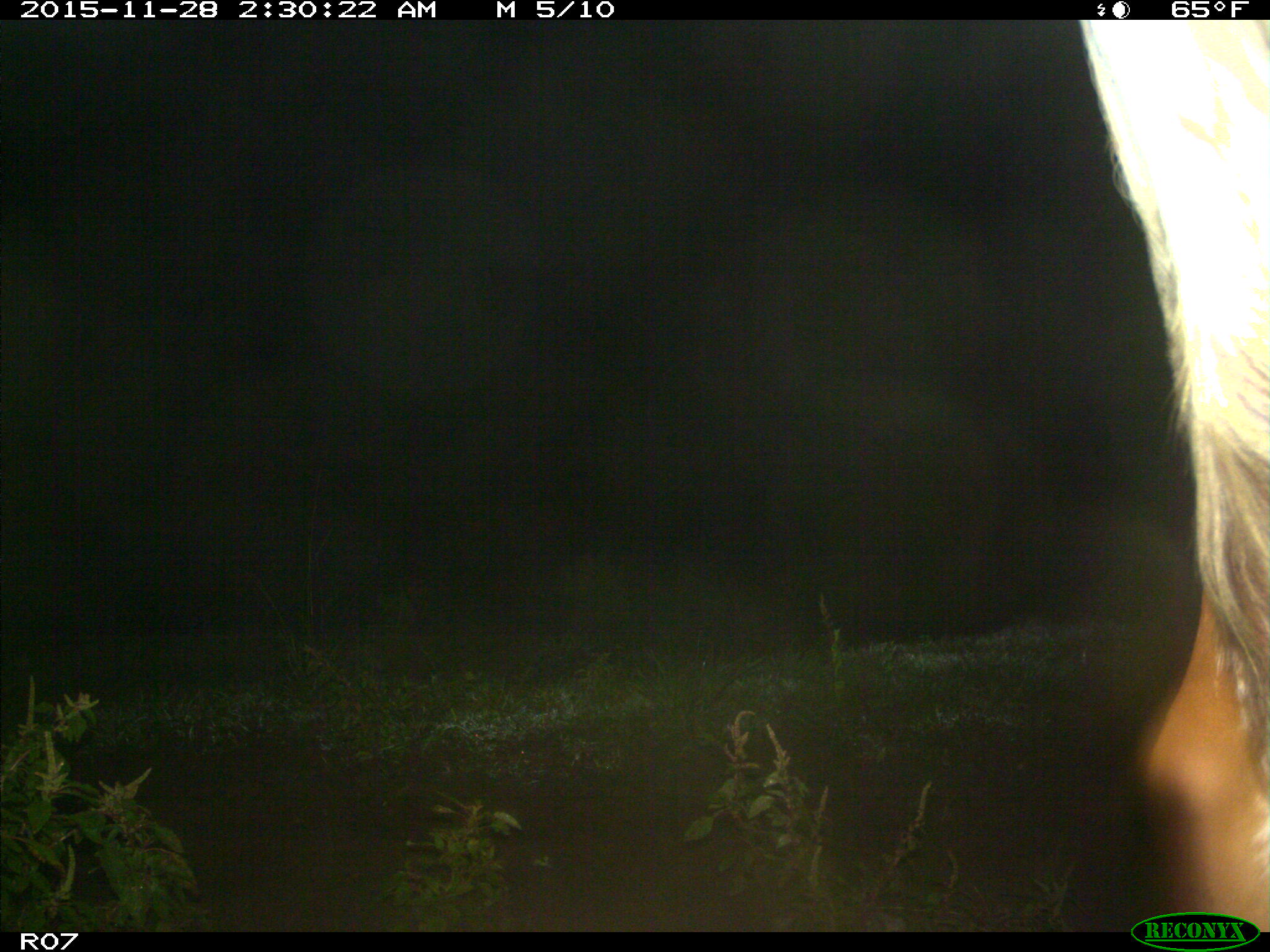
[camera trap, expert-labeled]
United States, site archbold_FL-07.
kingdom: Animalia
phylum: Chordata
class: Mammalia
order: Artiodactyla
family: Bovidae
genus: Bos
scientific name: Bos taurus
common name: domestic cow